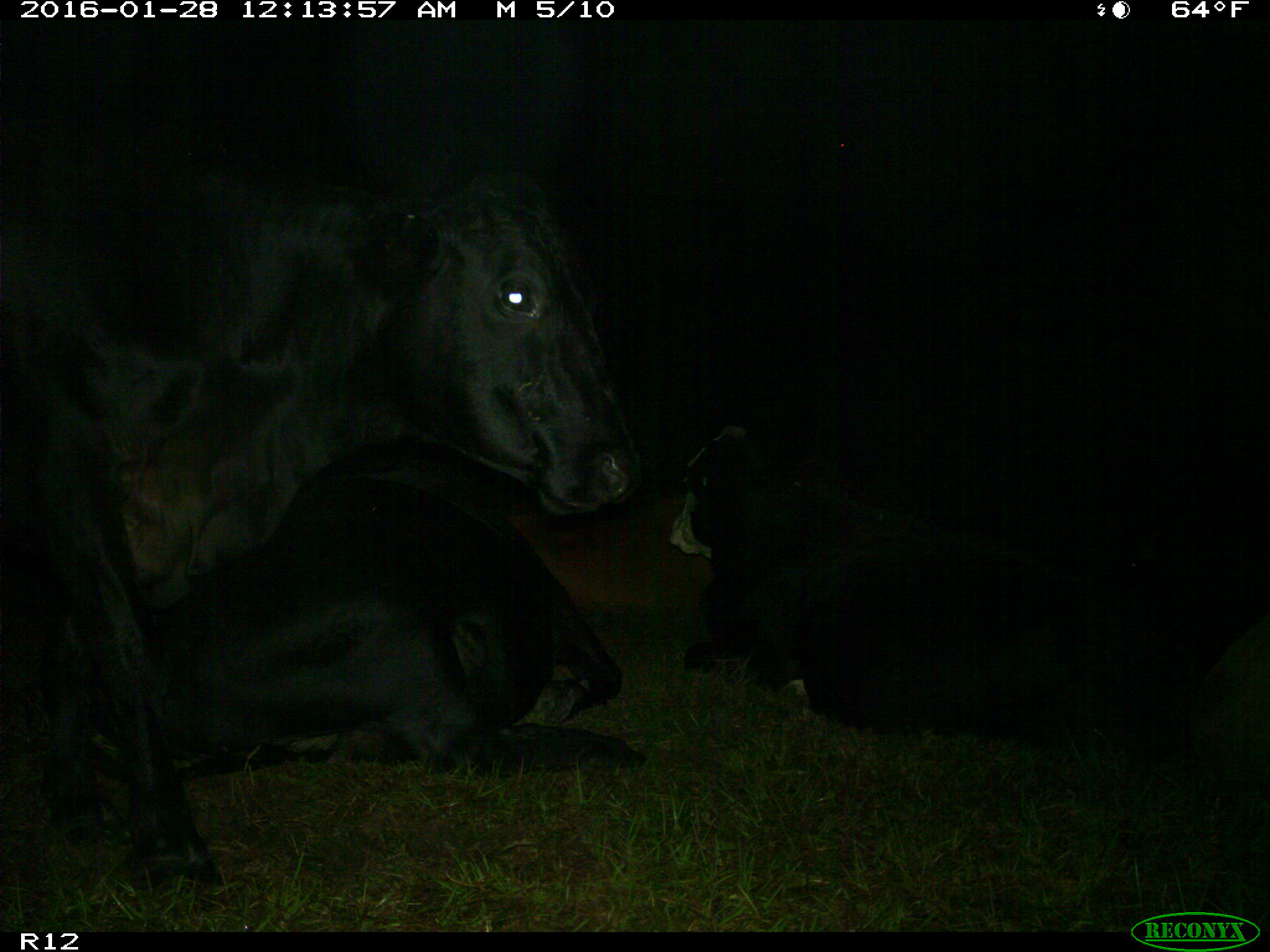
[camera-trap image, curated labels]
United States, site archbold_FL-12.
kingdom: Animalia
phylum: Chordata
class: Mammalia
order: Artiodactyla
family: Bovidae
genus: Bos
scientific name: Bos taurus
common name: domestic cow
Bos taurus (domestic cow).